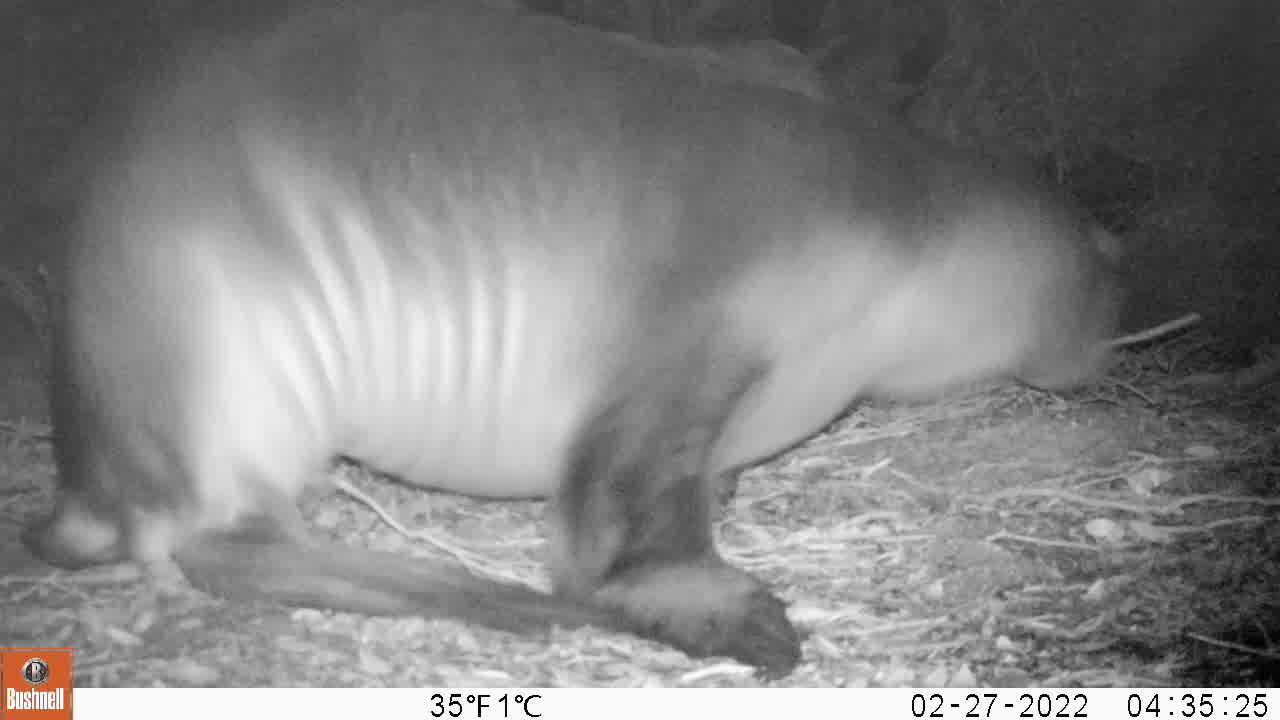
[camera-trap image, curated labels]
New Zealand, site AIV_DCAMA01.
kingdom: Animalia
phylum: Chordata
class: Mammalia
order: Carnivora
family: Otariidae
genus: Phocarctos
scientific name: Phocarctos hookeri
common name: new zealand sea lion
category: sealion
Sealion (new zealand sea lion) (Phocarctos hookeri).